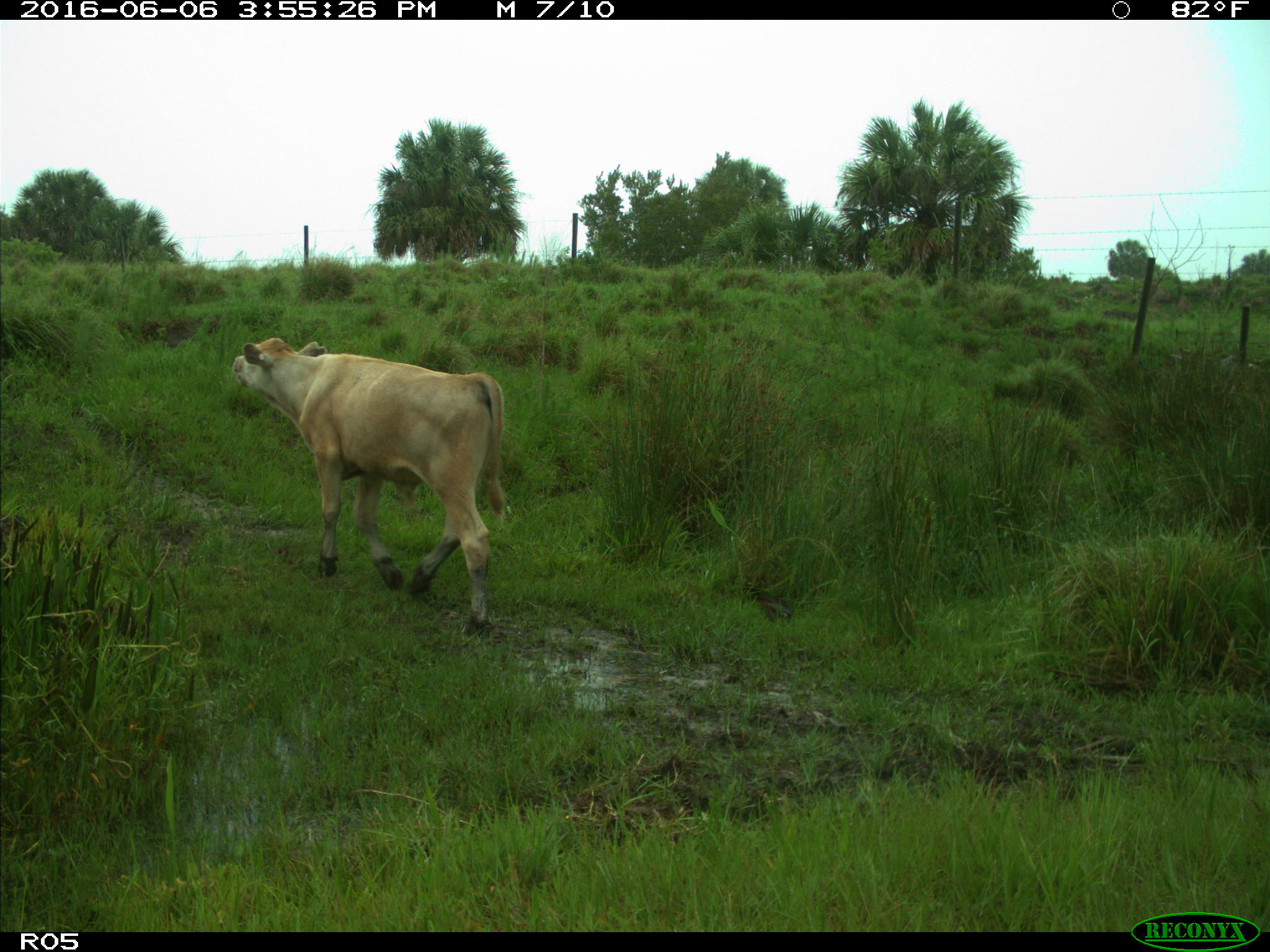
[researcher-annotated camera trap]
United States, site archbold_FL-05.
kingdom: Animalia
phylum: Chordata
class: Mammalia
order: Artiodactyla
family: Bovidae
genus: Bos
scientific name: Bos taurus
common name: domestic cow